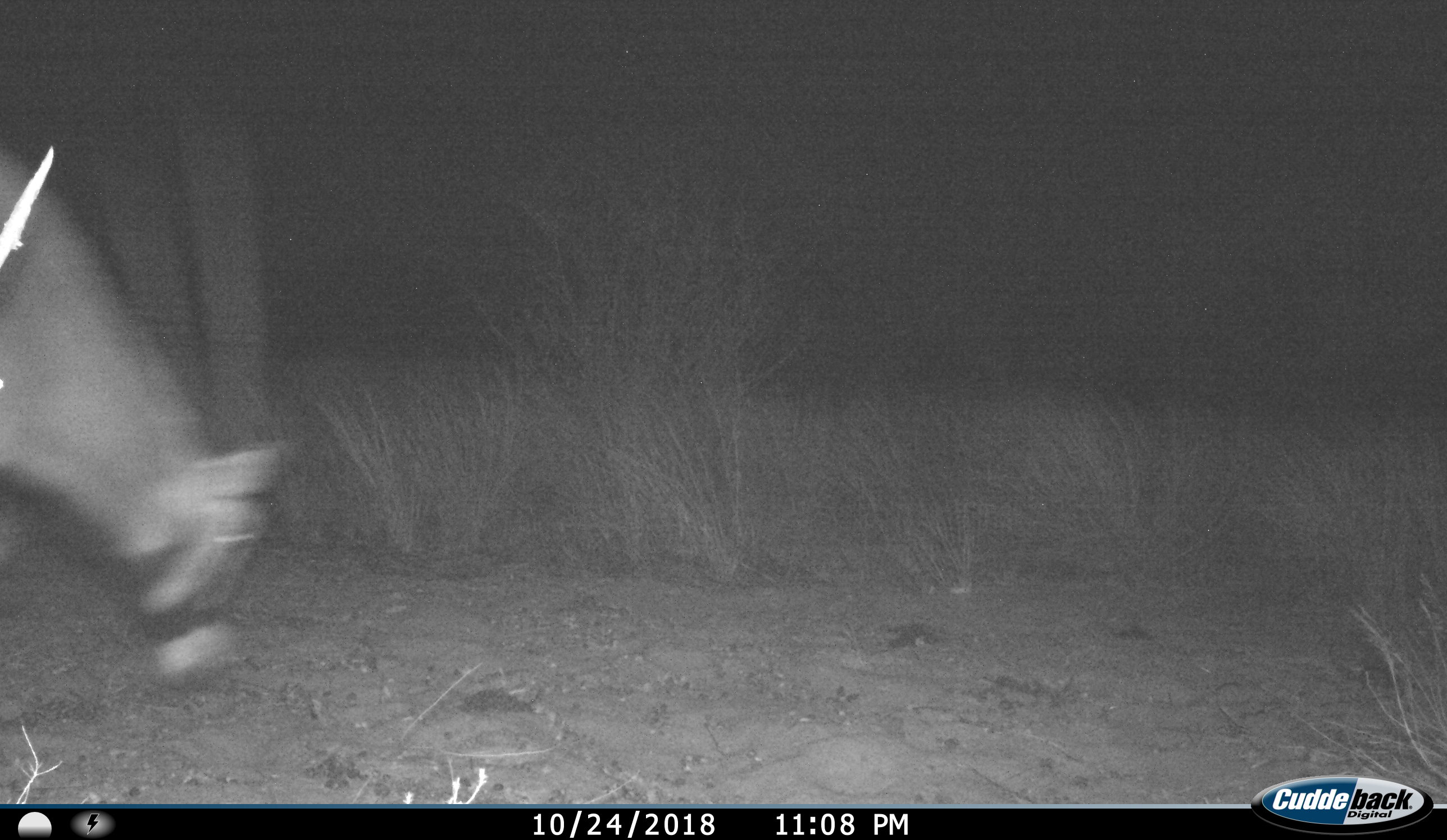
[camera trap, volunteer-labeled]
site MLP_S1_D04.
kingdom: Animalia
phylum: Chordata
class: Mammalia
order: Artiodactyla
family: Bovidae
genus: Oryx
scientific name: Oryx gazella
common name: gemsbok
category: oryx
Oryx (gemsbok) (Oryx gazella), count 1. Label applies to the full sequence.